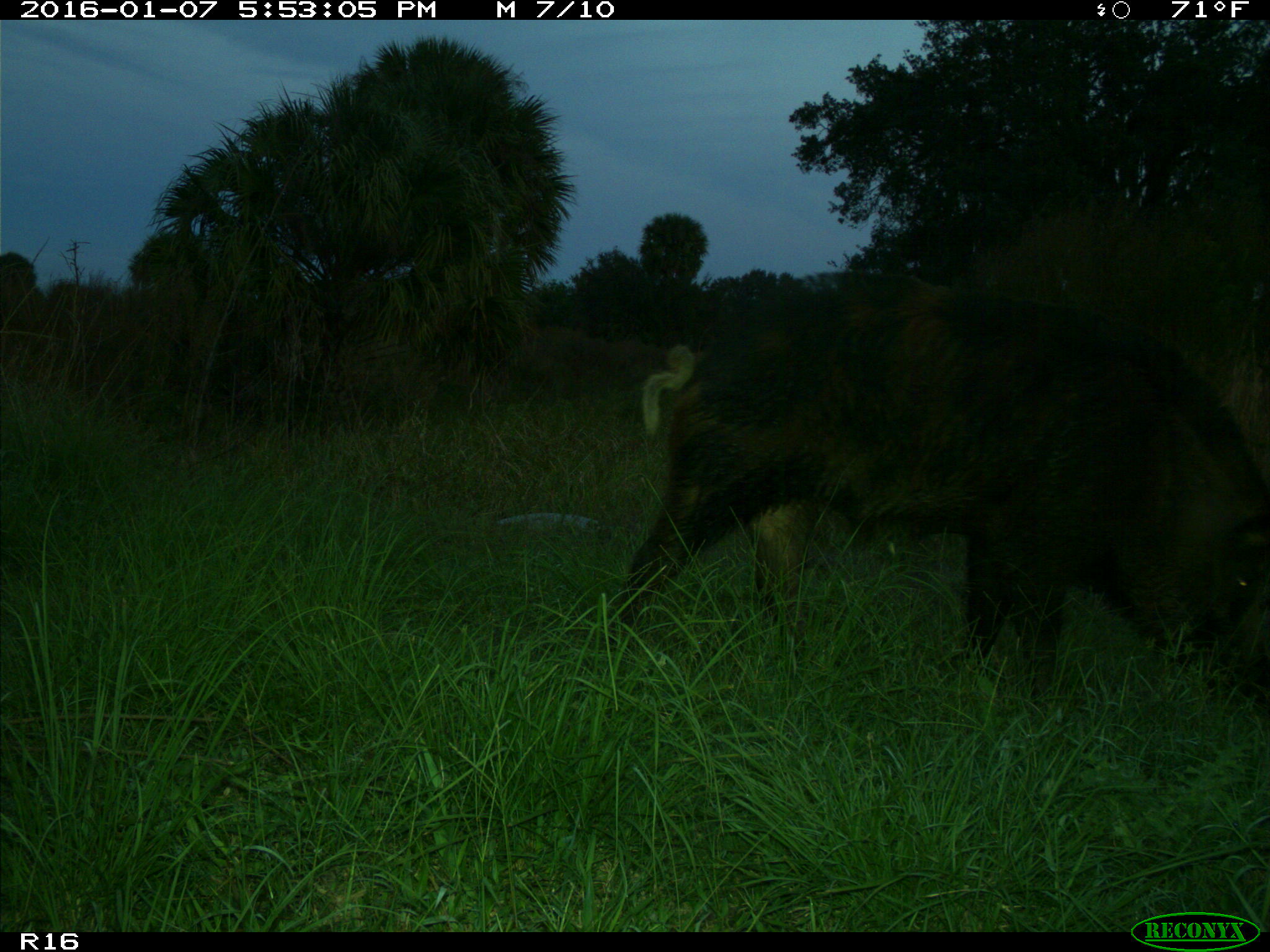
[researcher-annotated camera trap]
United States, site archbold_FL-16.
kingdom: Animalia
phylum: Chordata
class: Mammalia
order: Artiodactyla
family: Suidae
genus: Sus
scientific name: Sus scrofa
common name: wild boar